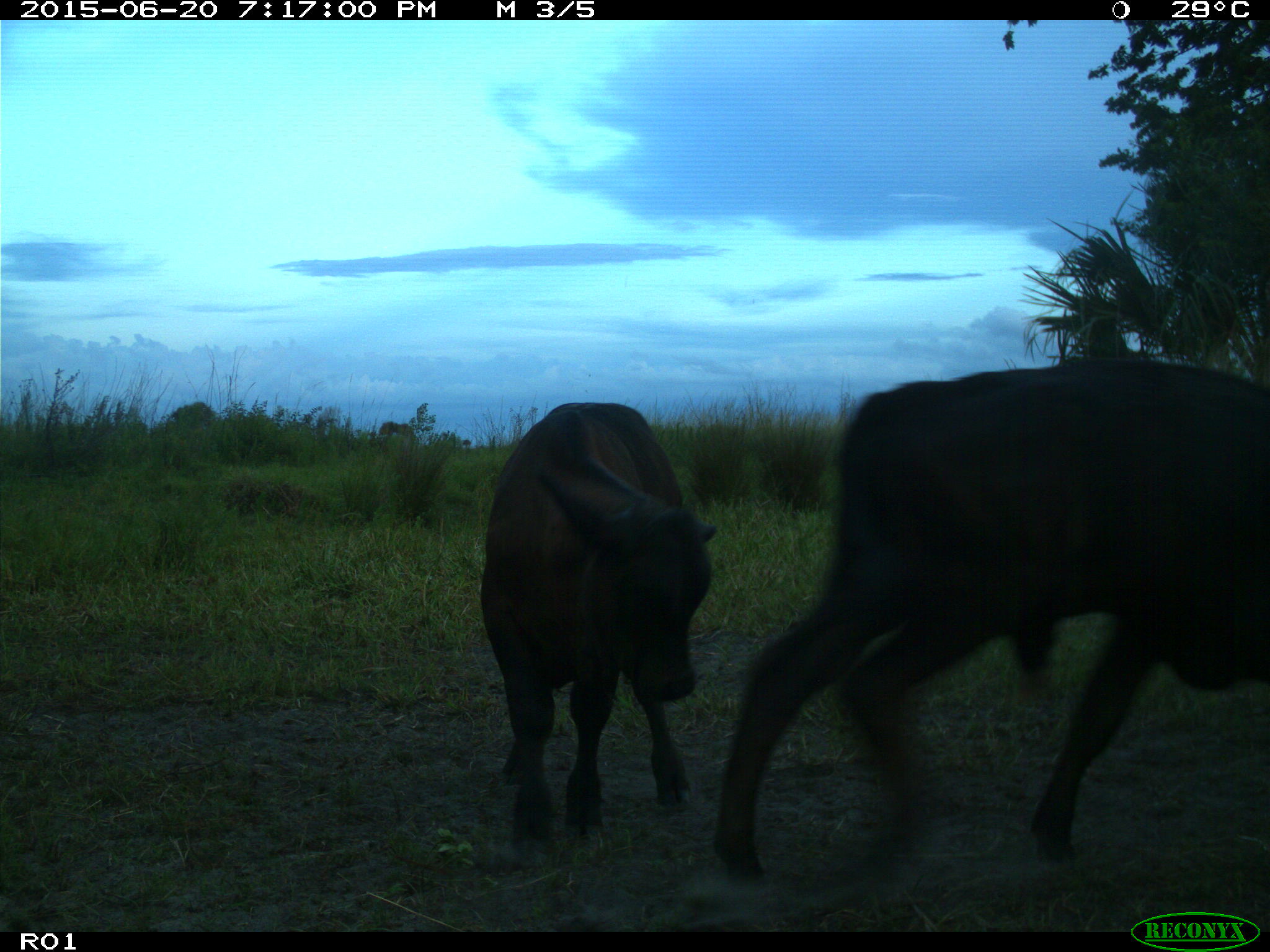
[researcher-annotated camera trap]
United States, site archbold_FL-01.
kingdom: Animalia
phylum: Chordata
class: Mammalia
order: Artiodactyla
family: Bovidae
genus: Bos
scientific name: Bos taurus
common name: domestic cow